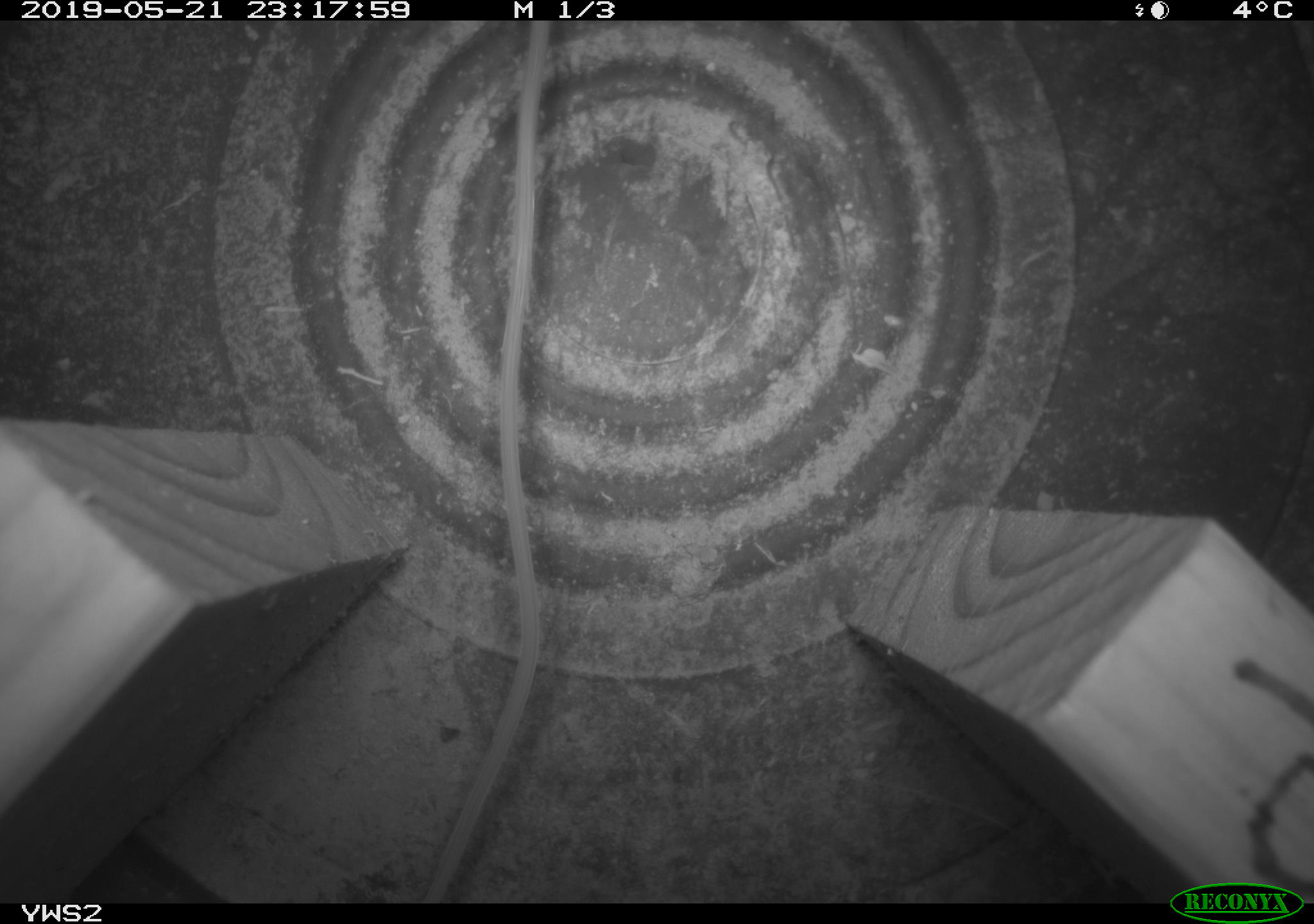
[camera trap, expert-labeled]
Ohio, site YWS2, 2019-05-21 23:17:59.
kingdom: Animalia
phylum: Chordata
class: Mammalia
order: Rodentia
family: Zapodidae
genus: Napaeozapus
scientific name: Napaeozapus insignis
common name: woodland jumping mouse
Woodland jumping mouse (Napaeozapus insignis).